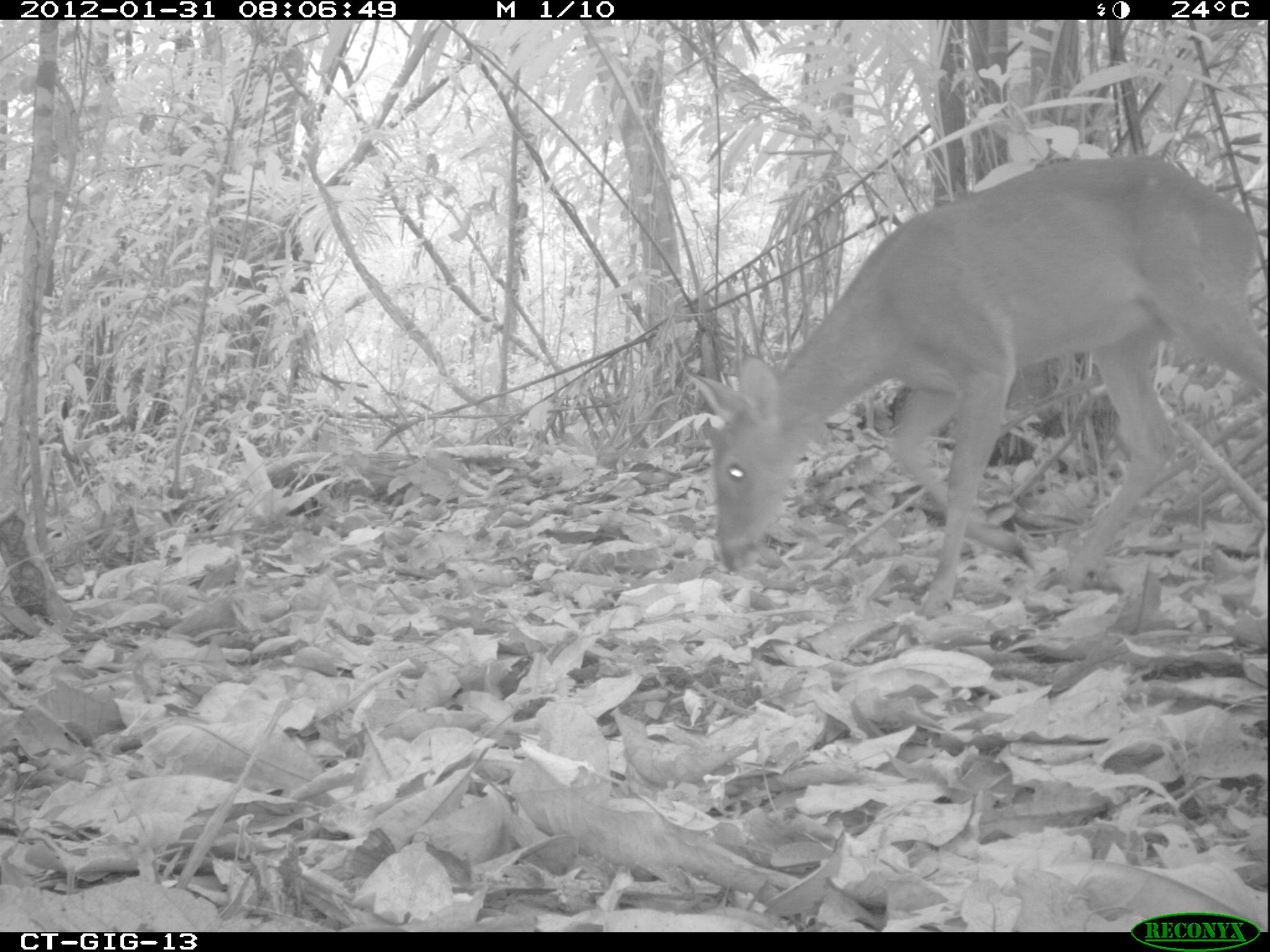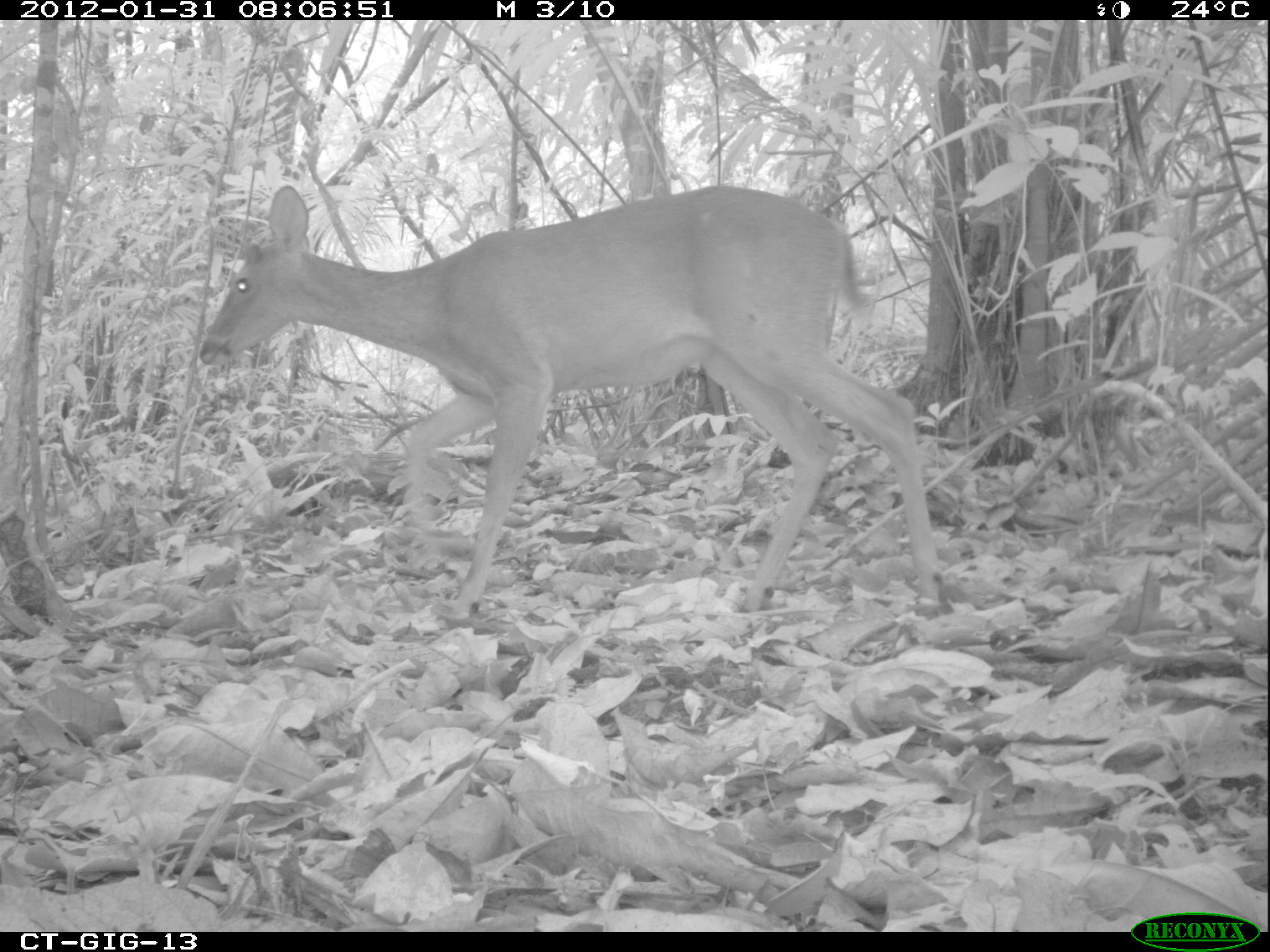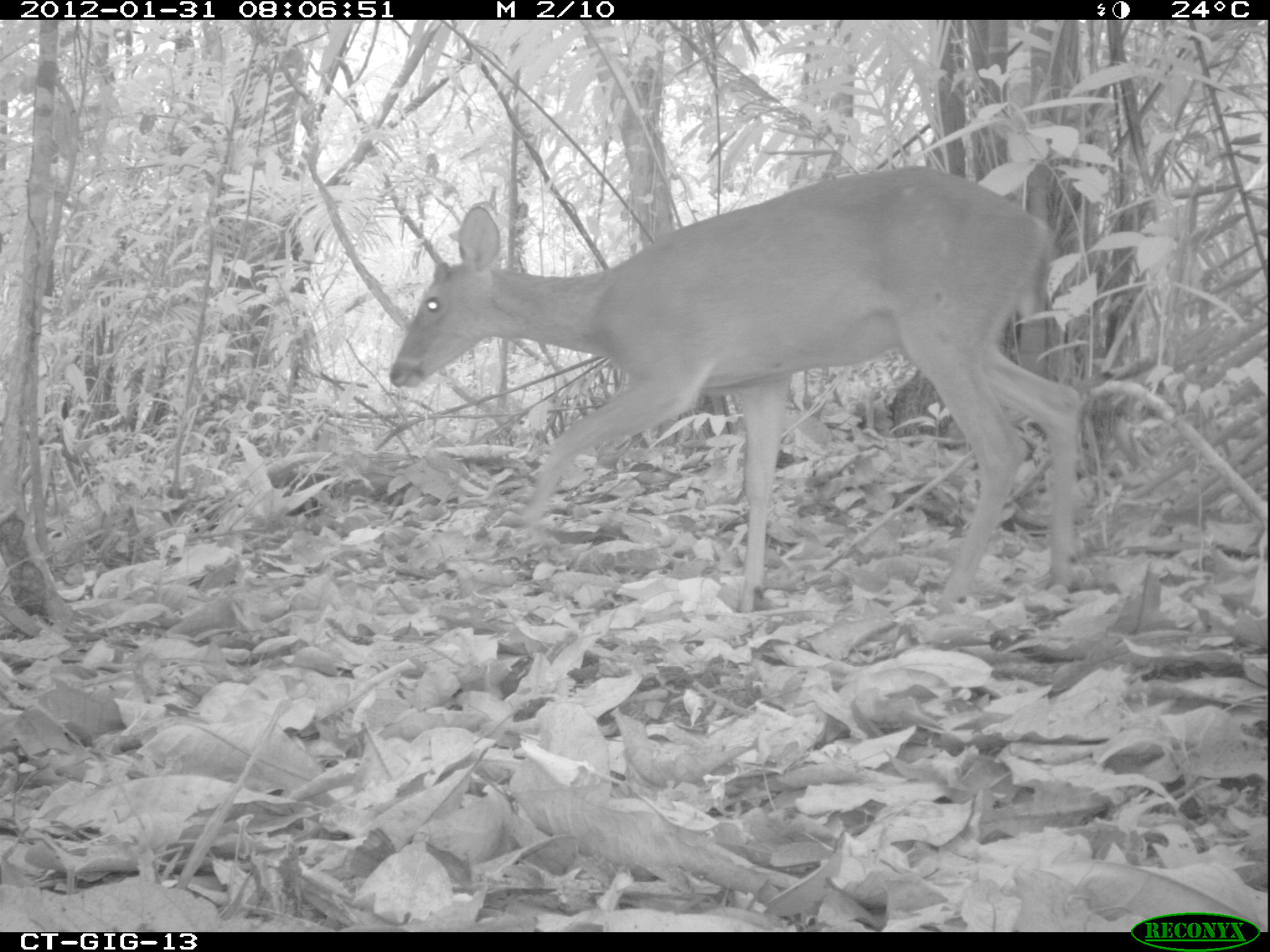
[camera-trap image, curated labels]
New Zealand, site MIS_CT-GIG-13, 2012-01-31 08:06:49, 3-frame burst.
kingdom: Animalia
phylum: Chordata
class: Mammalia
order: Artiodactyla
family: Cervidae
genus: Odocoileus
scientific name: Odocoileus virginianus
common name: white-tailed deer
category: white tailed deer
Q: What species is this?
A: White tailed deer (white-tailed deer) (Odocoileus virginianus).